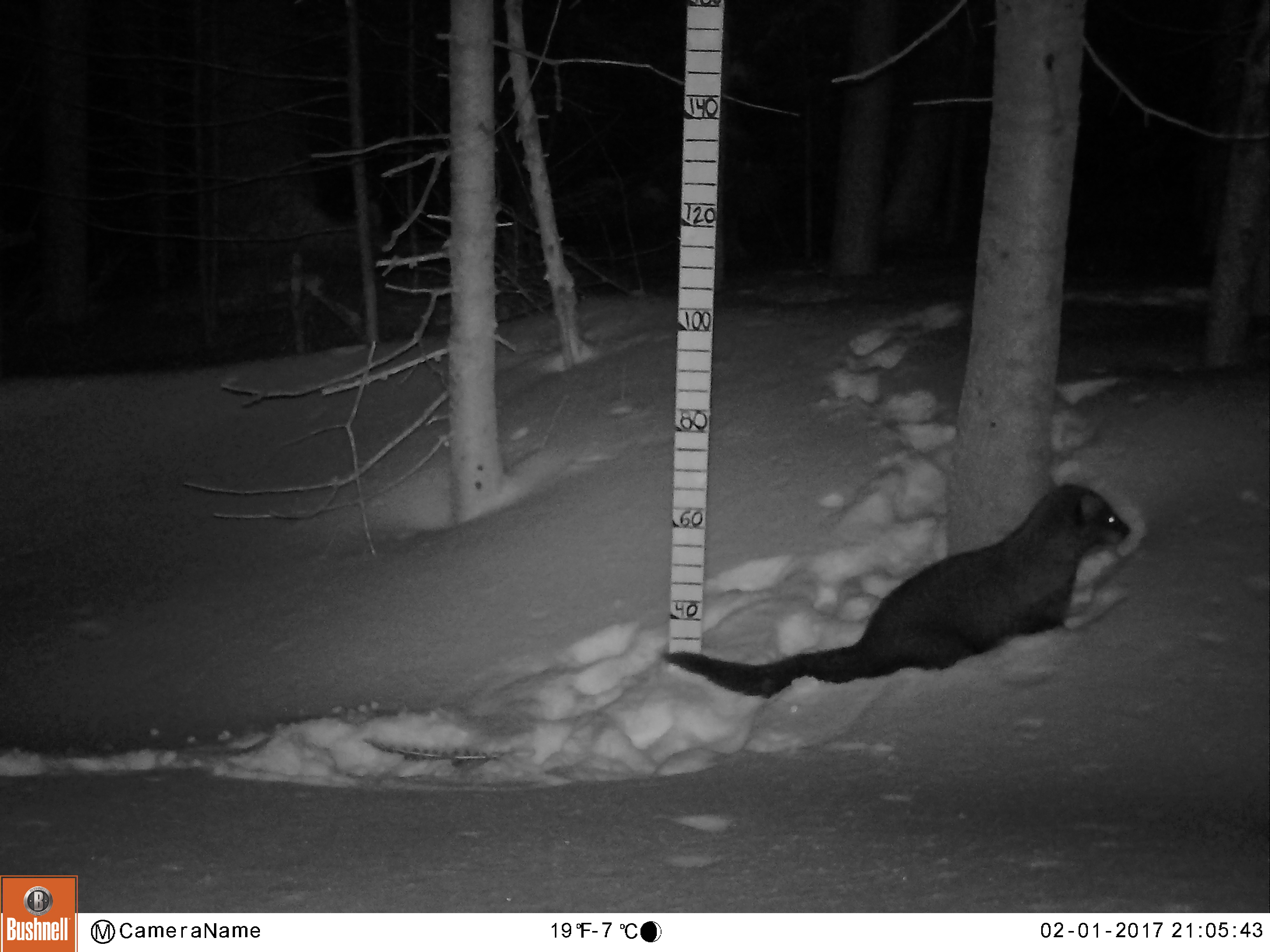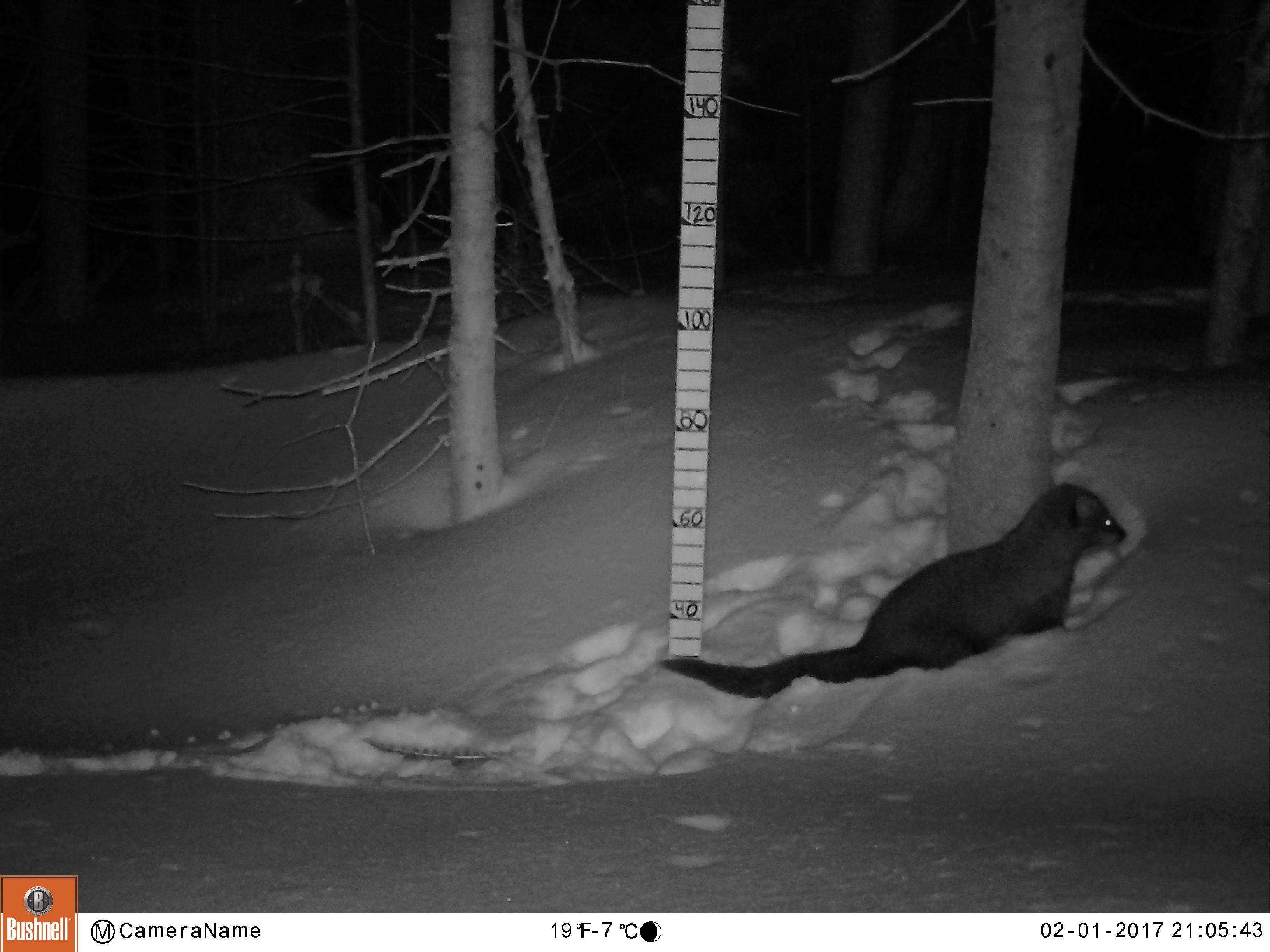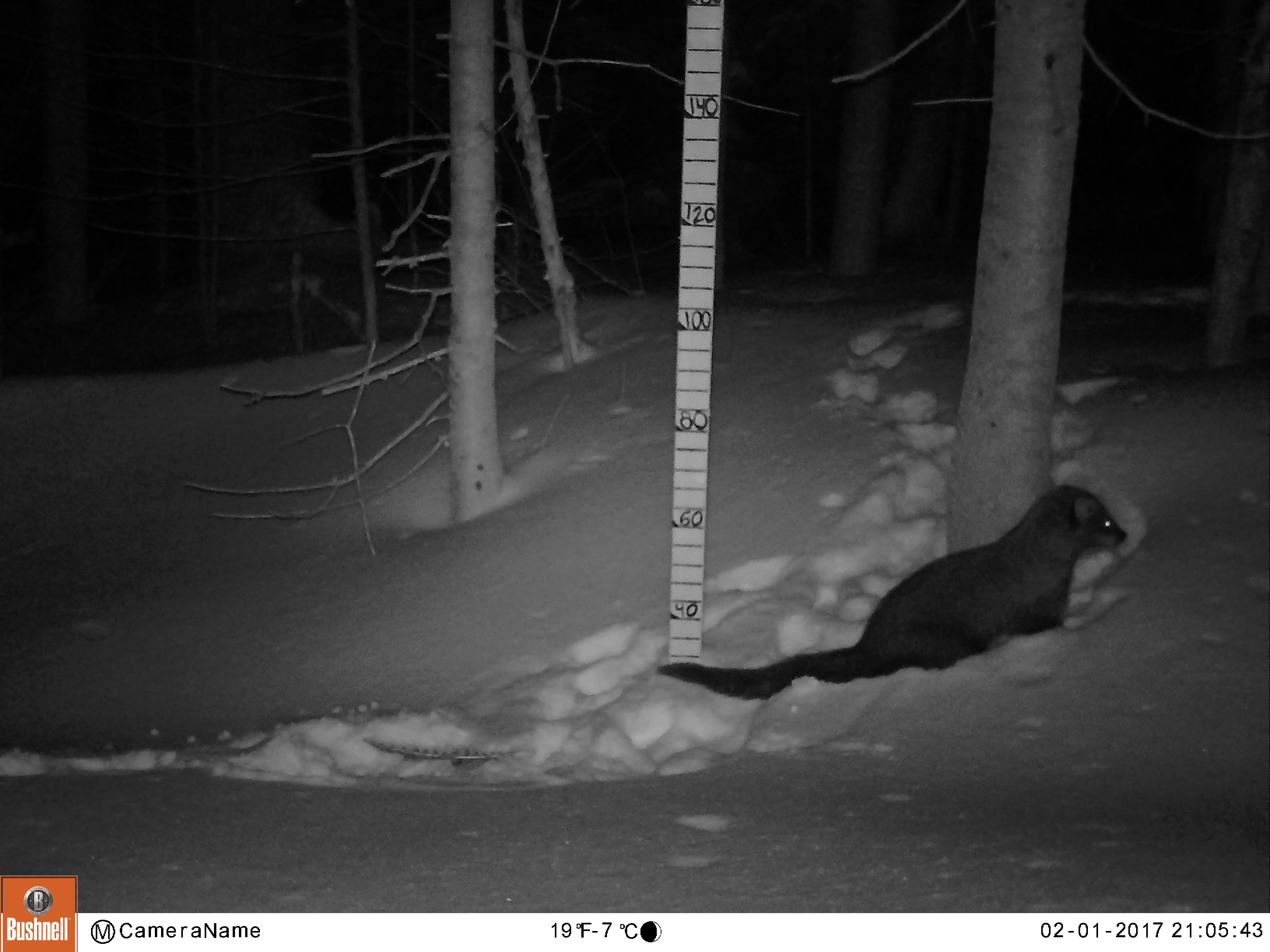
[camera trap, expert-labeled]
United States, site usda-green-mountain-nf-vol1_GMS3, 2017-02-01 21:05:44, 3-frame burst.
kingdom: Animalia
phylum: Chordata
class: Mammalia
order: Carnivora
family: Mustelidae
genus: Pekania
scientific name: Pekania pennanti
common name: fisher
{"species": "fisher (Pekania pennanti)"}